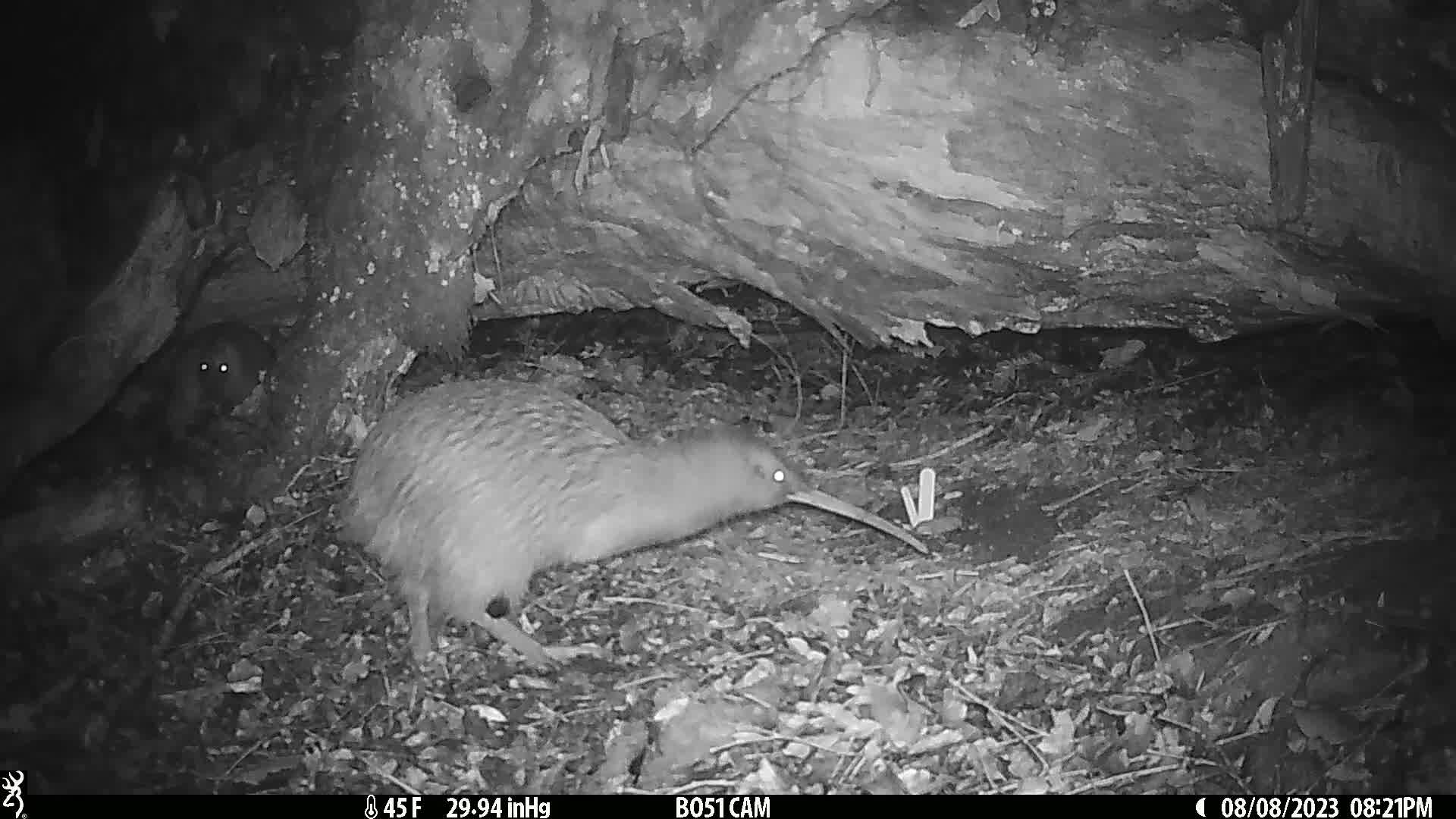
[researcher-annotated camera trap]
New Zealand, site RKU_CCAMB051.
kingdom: Animalia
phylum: Chordata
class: Aves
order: Apterygiformes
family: Apterygidae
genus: Apteryx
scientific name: Apteryx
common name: kiwi